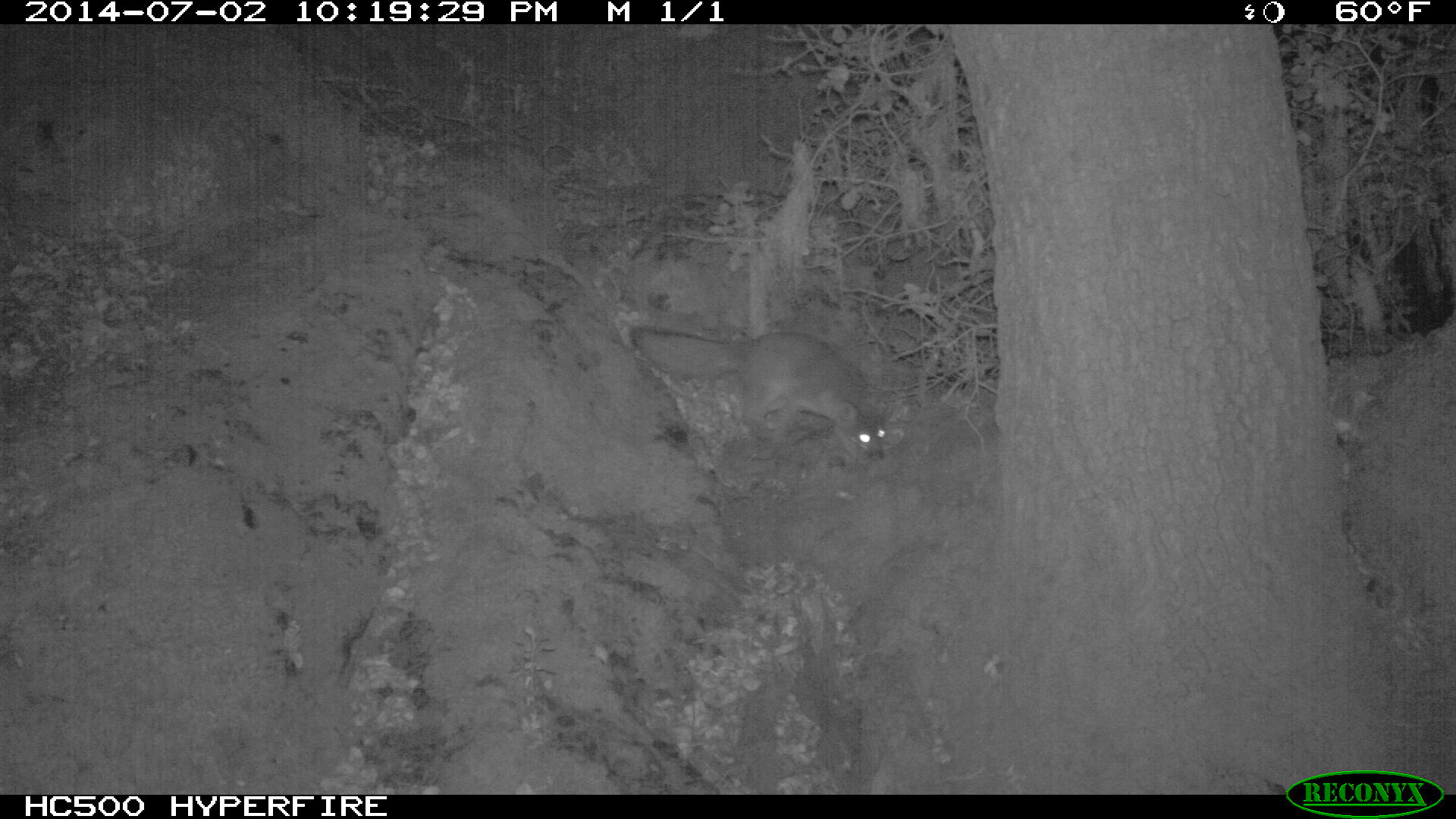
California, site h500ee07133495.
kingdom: Animalia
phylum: Chordata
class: Mammalia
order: Carnivora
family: Canidae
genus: Urocyon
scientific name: Urocyon littoralis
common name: island fox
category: fox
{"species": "fox (island fox) (Urocyon littoralis)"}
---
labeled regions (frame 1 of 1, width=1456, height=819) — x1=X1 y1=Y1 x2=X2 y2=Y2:
fox: x1=628 y1=325 x2=892 y2=462